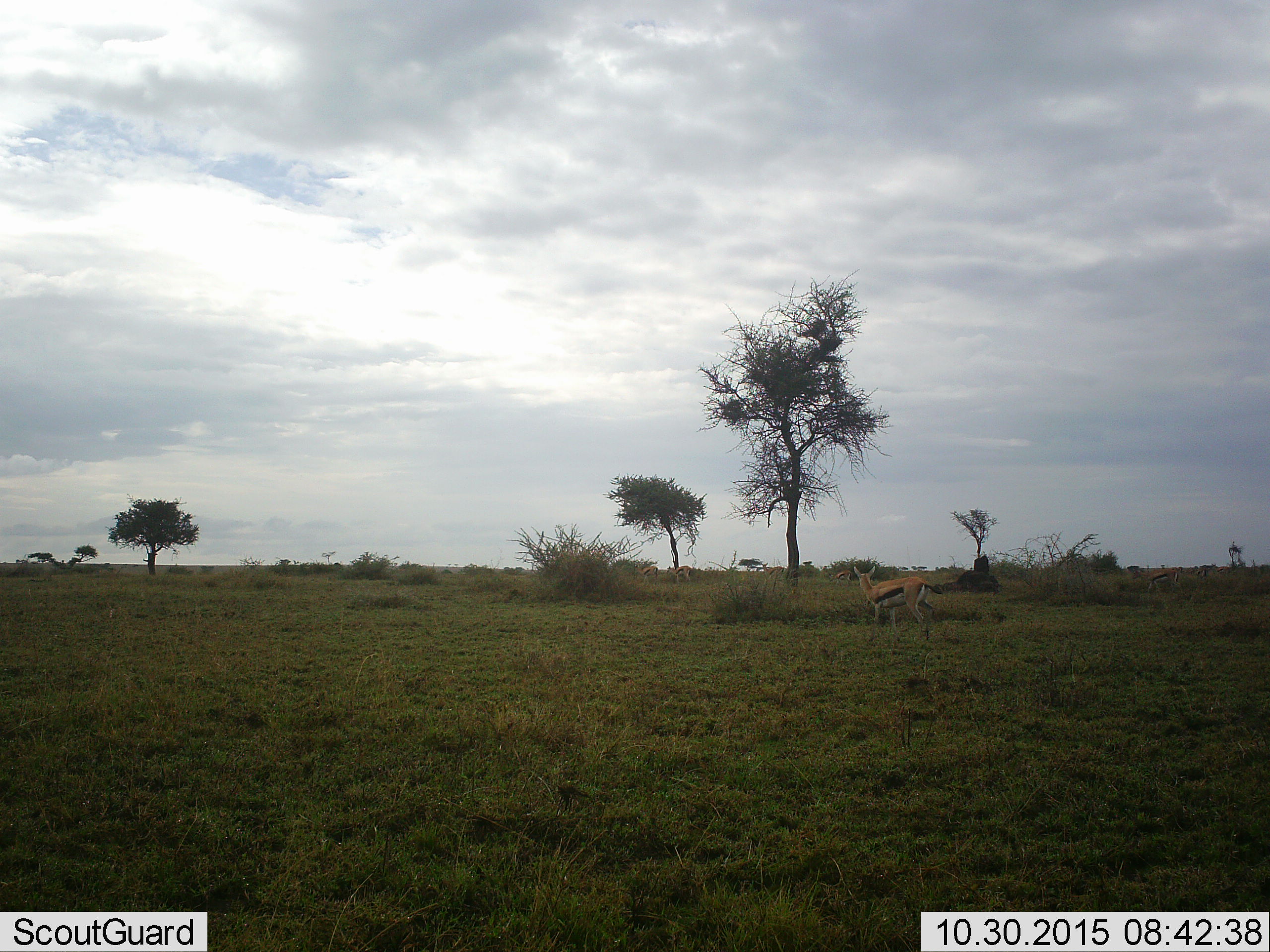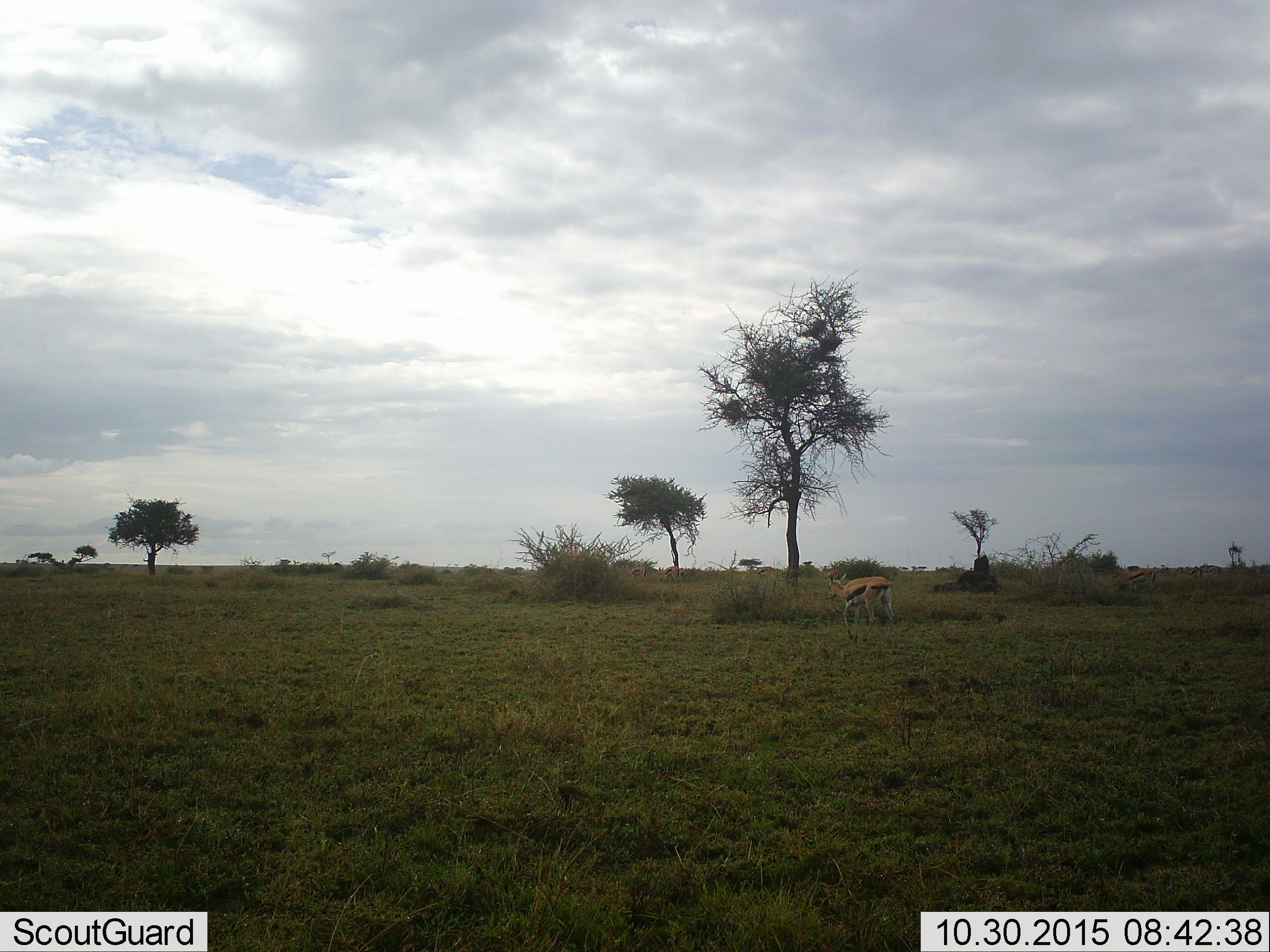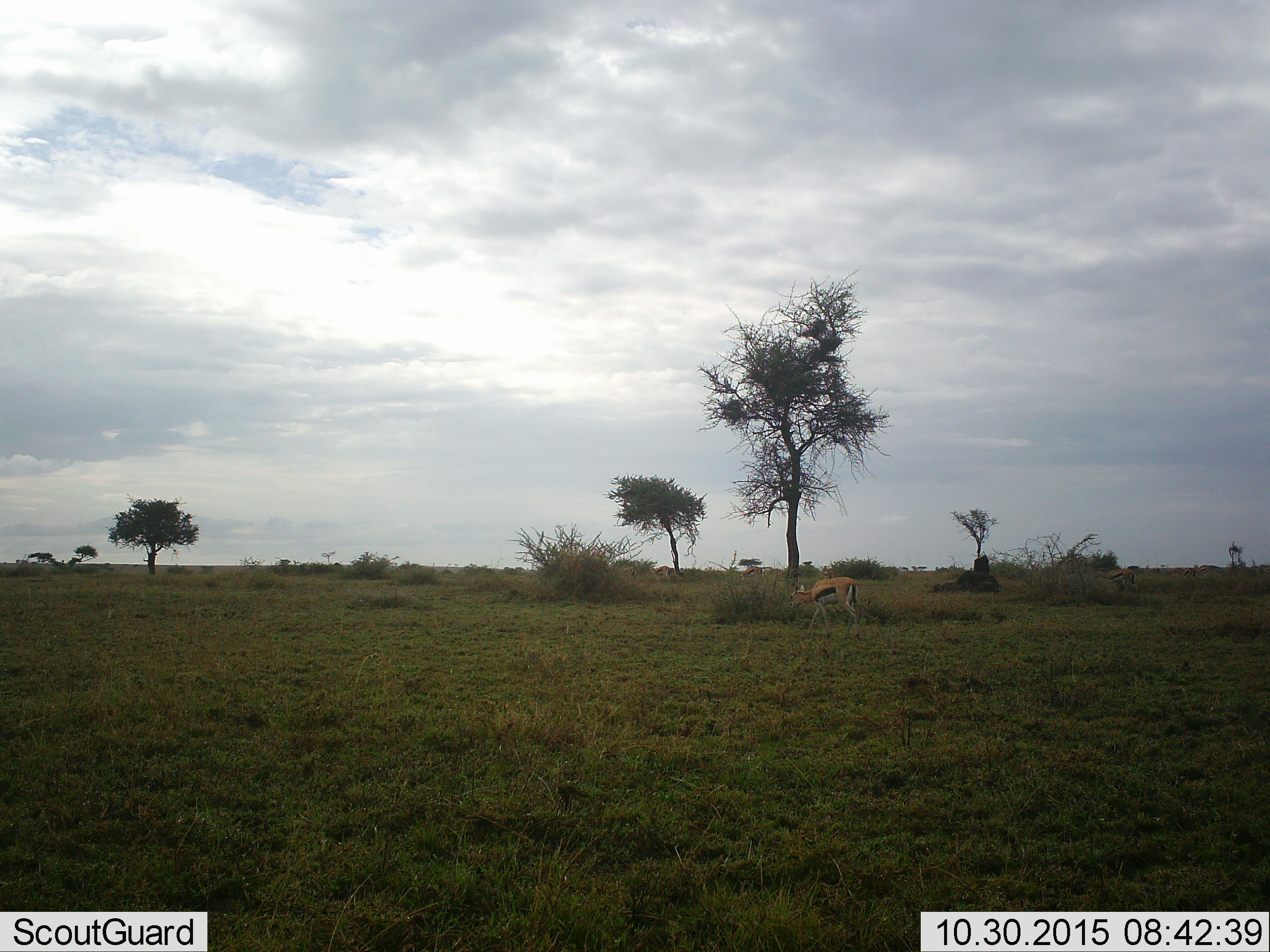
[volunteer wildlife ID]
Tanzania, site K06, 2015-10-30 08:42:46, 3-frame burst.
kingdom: Animalia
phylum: Chordata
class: Mammalia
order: Artiodactyla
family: Bovidae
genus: Eudorcas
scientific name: Eudorcas thomsonii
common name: thomson's gazelle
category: gazellethomsons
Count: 5.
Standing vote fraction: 44%.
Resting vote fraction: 0%.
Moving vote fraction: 78%.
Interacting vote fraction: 0%.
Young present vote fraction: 11%.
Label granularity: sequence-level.